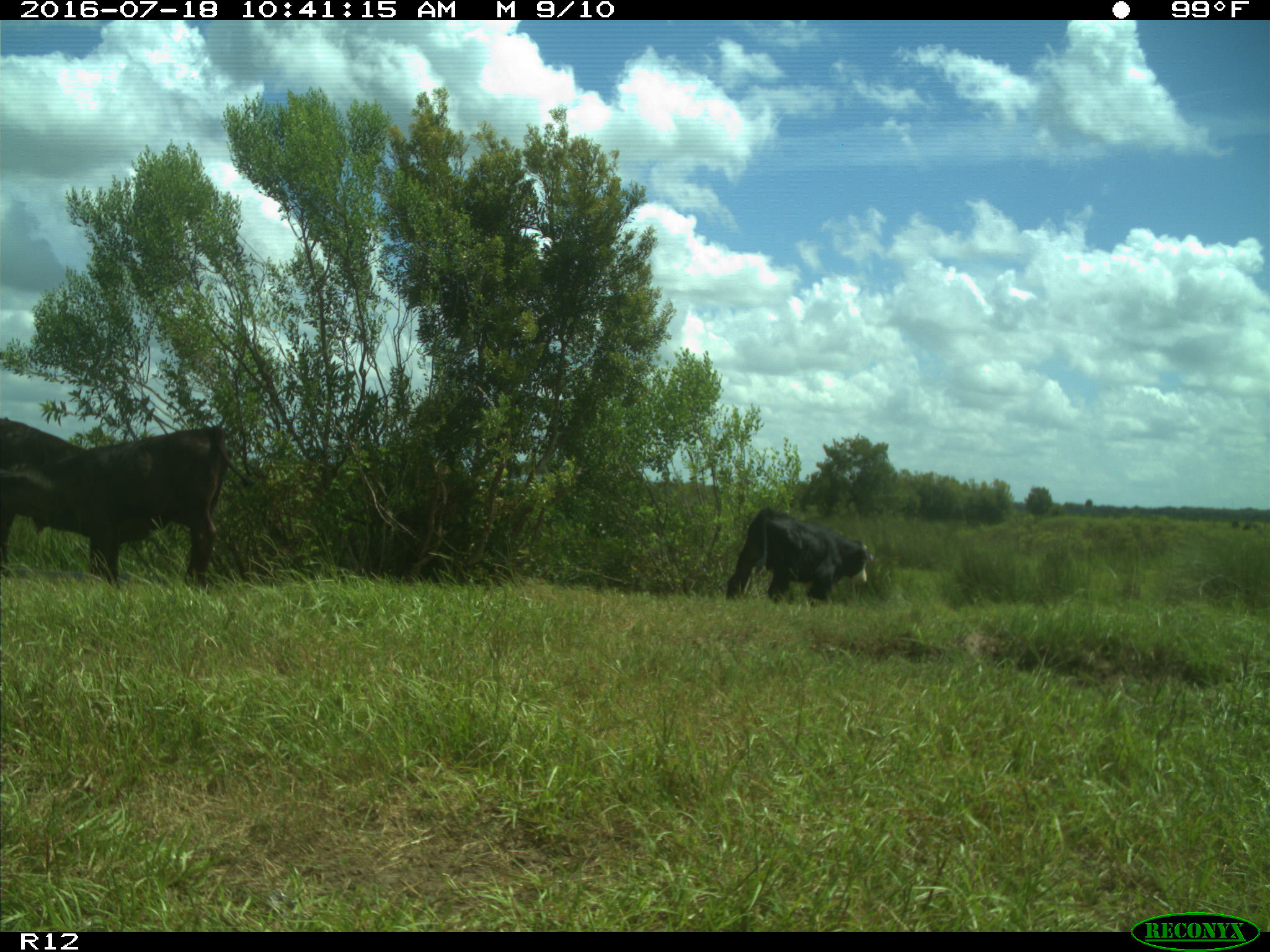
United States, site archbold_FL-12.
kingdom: Animalia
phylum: Chordata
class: Mammalia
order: Artiodactyla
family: Bovidae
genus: Bos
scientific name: Bos taurus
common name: domestic cow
Bos taurus (domestic cow).